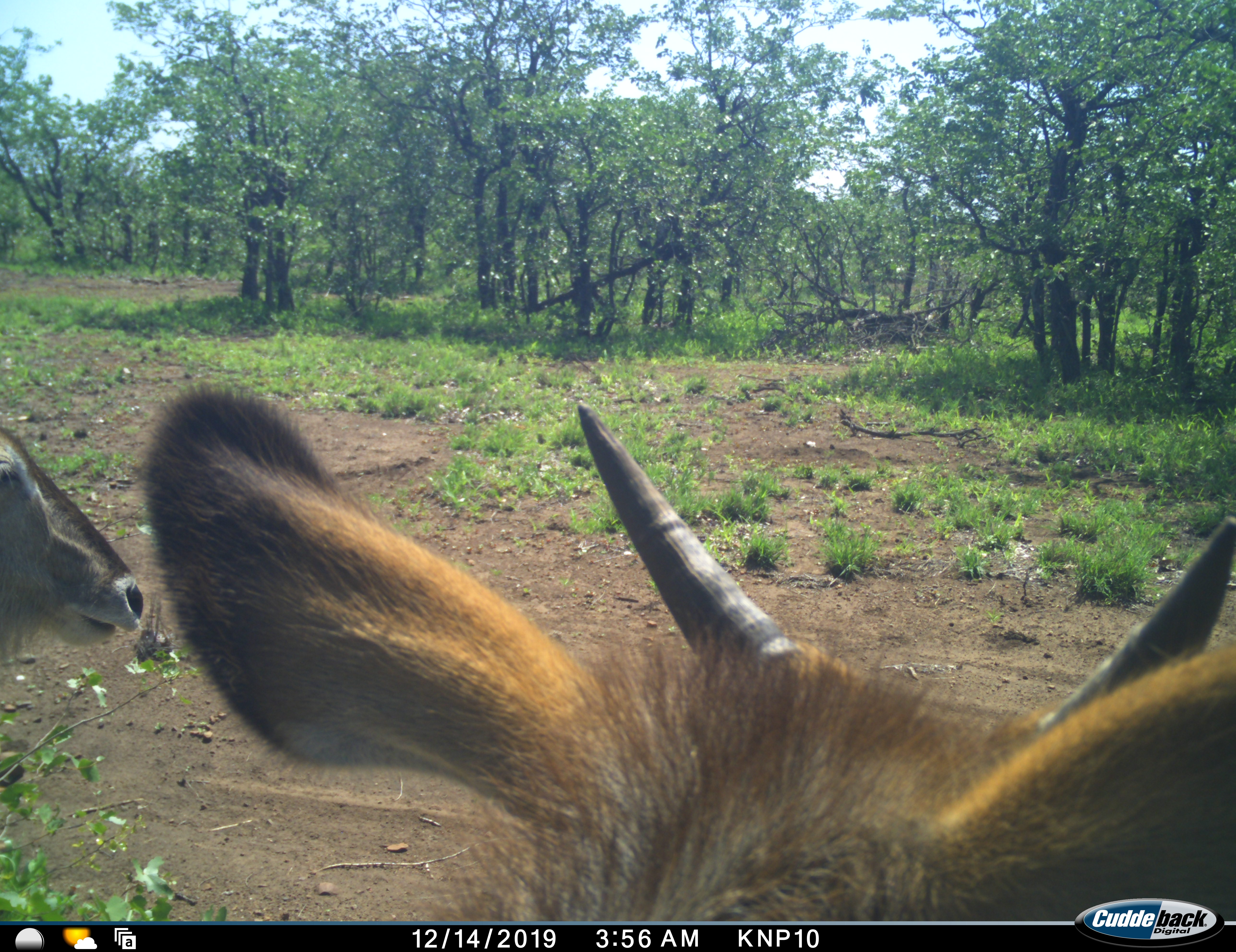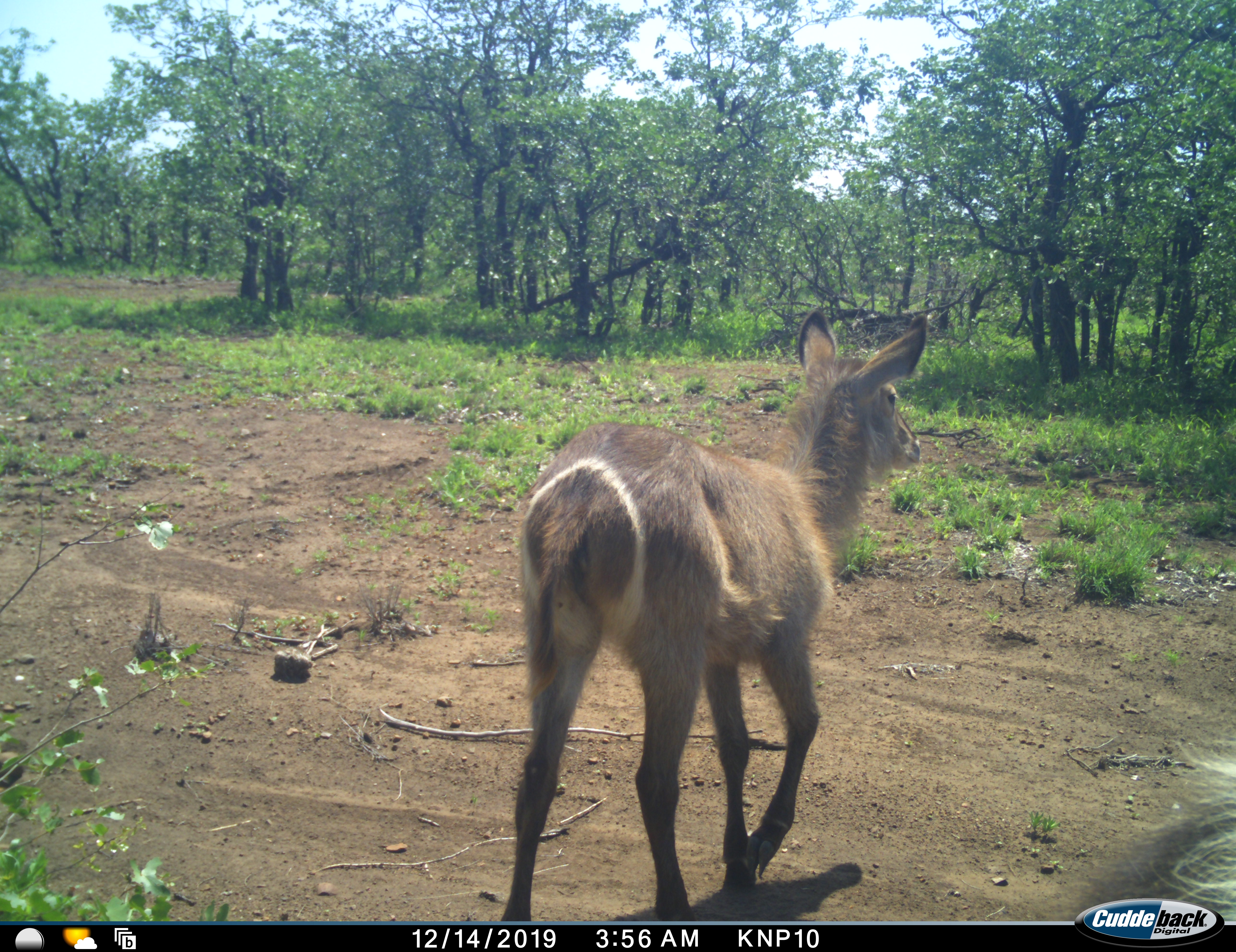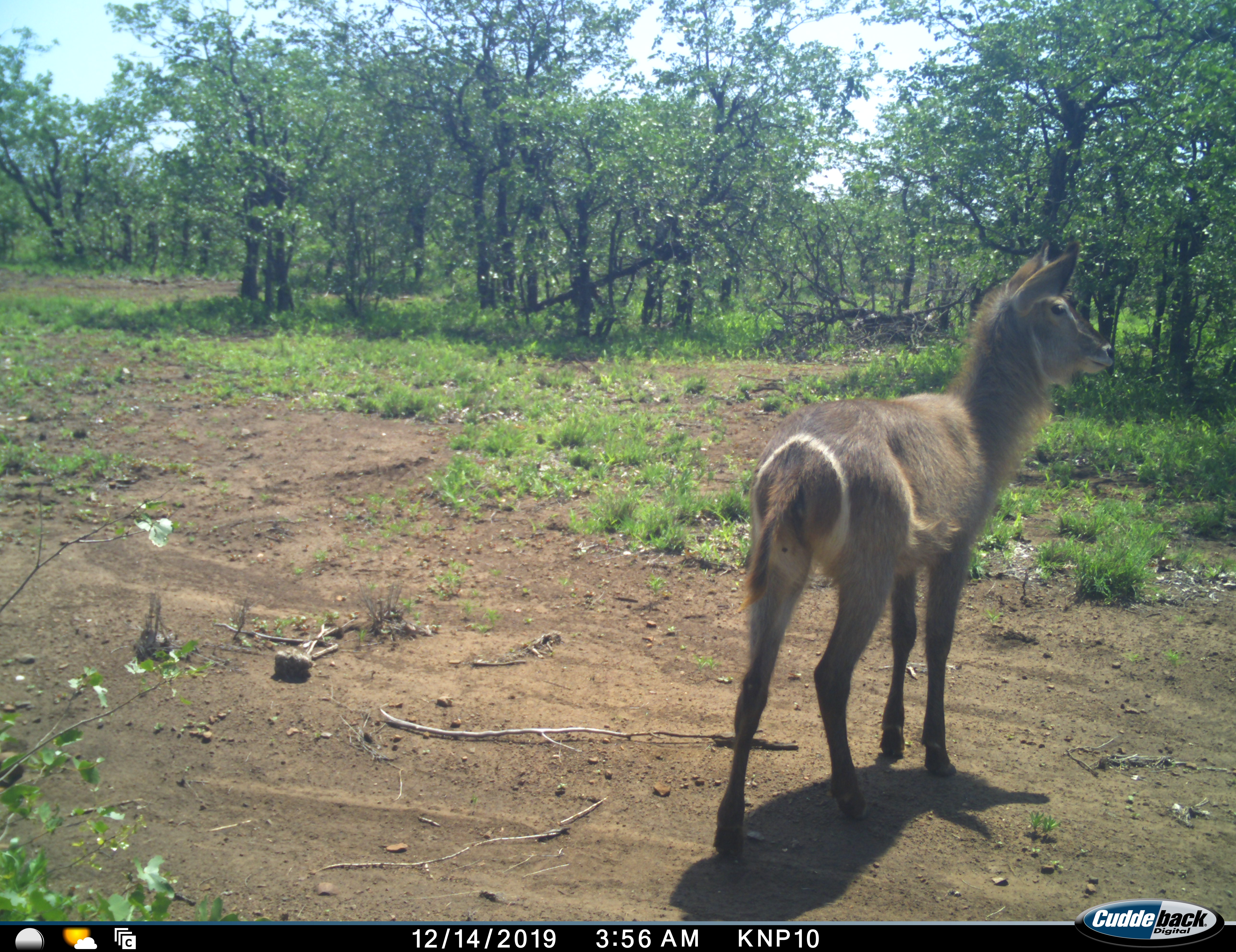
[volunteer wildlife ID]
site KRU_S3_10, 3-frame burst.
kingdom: Animalia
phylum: Chordata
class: Mammalia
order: Artiodactyla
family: Bovidae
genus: Kobus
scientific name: Kobus ellipsiprymnus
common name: waterbuck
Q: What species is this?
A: Waterbuck (Kobus ellipsiprymnus).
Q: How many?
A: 2.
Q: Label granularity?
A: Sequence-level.